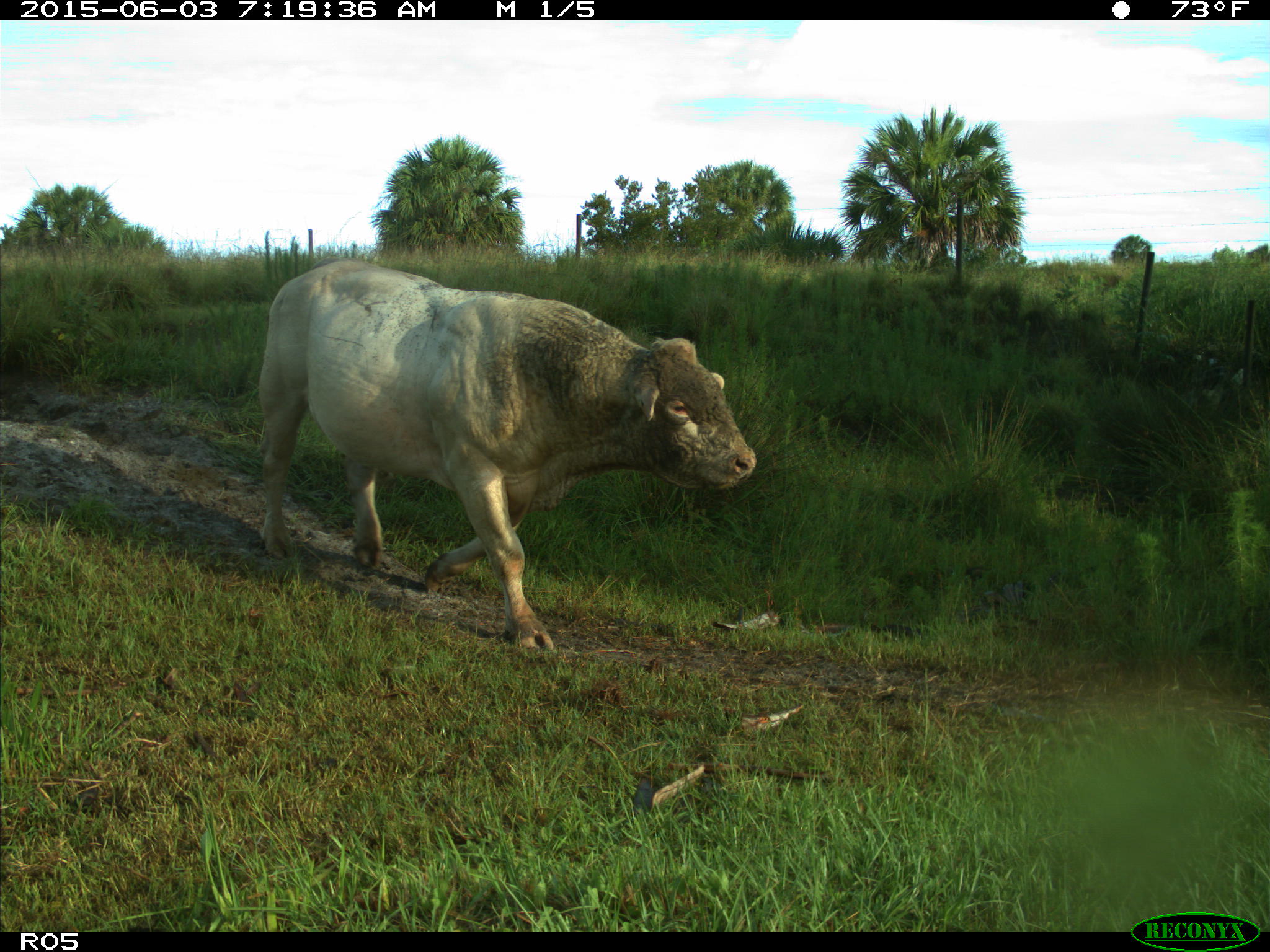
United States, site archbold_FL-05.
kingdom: Animalia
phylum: Chordata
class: Mammalia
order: Artiodactyla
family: Bovidae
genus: Bos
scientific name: Bos taurus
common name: domestic cow